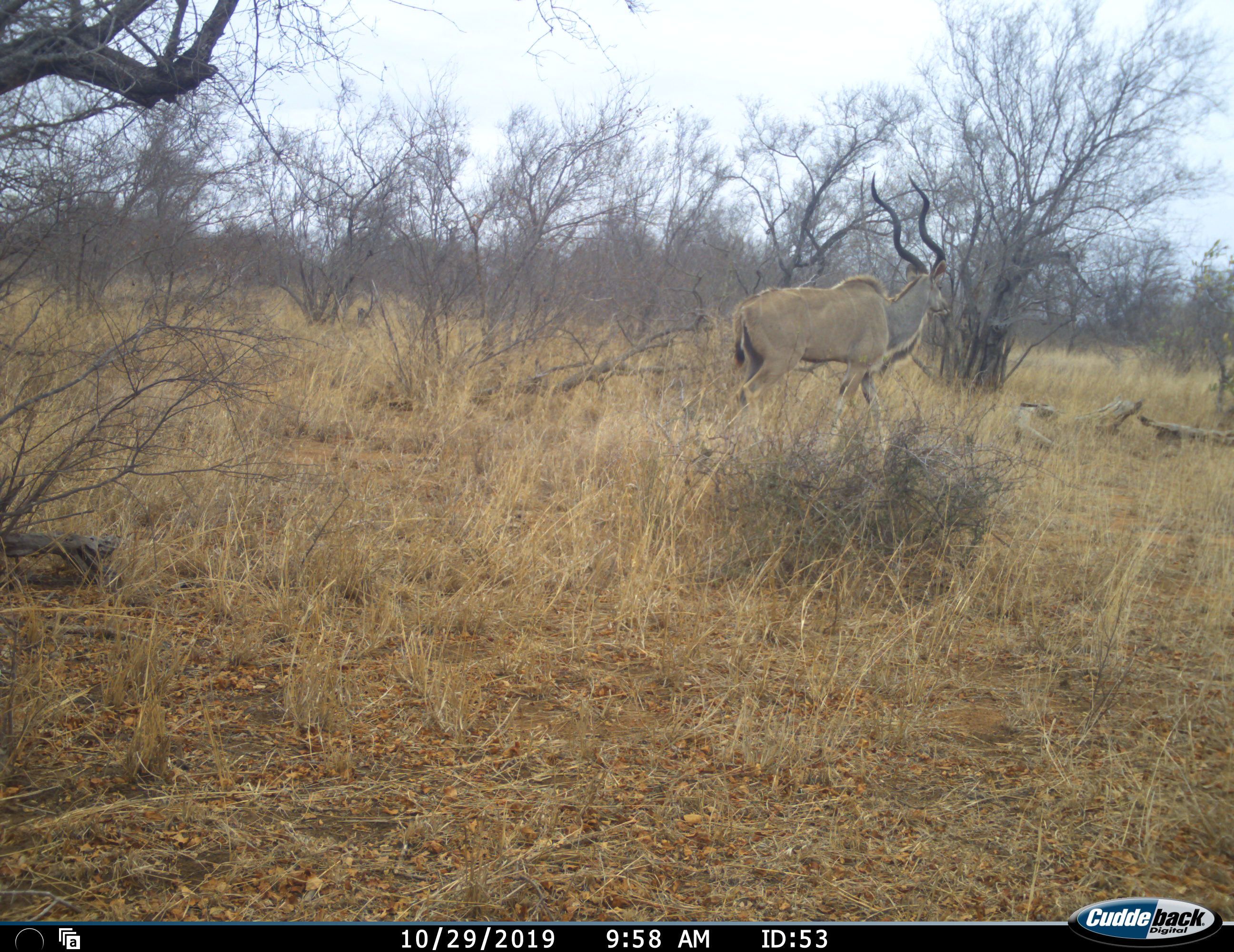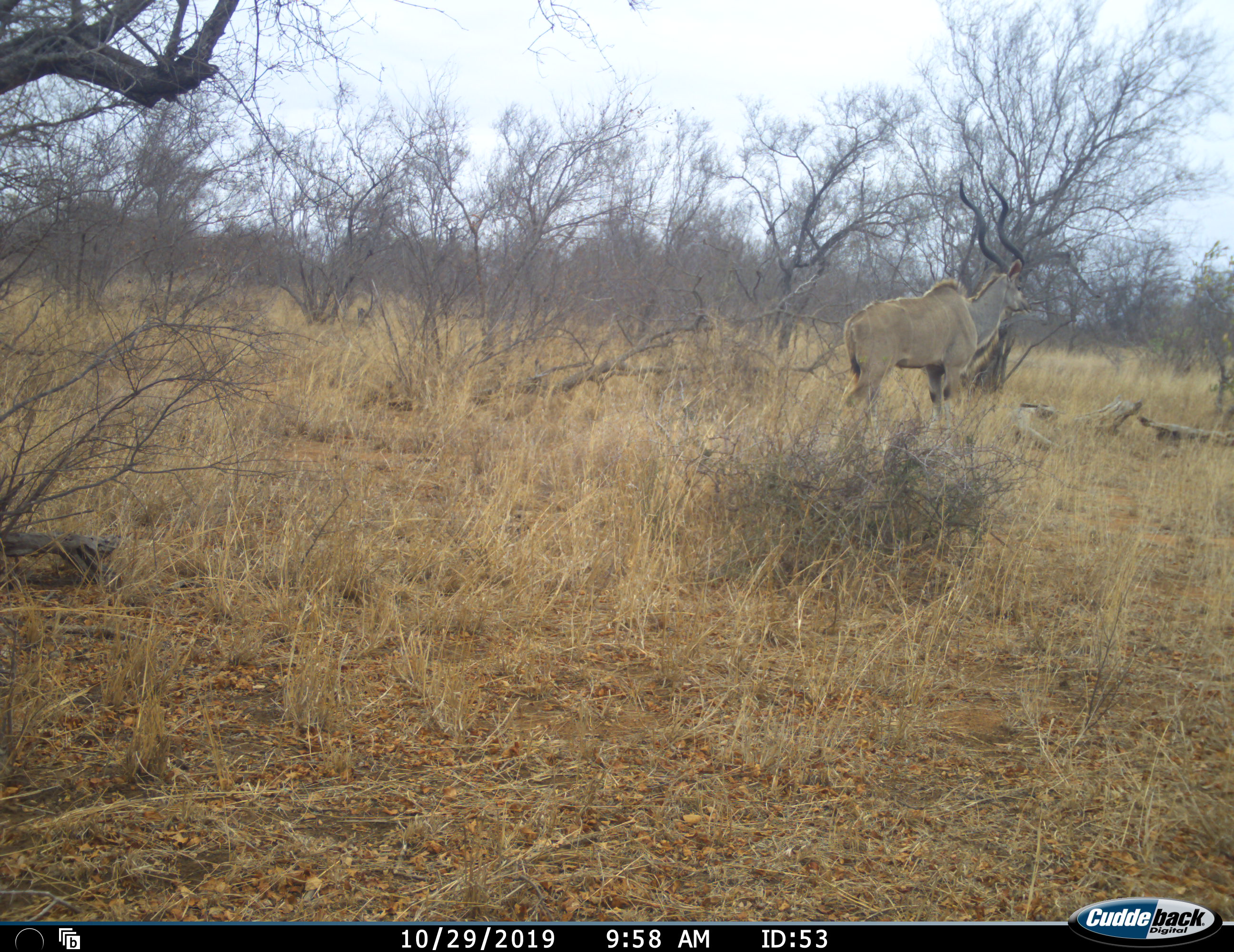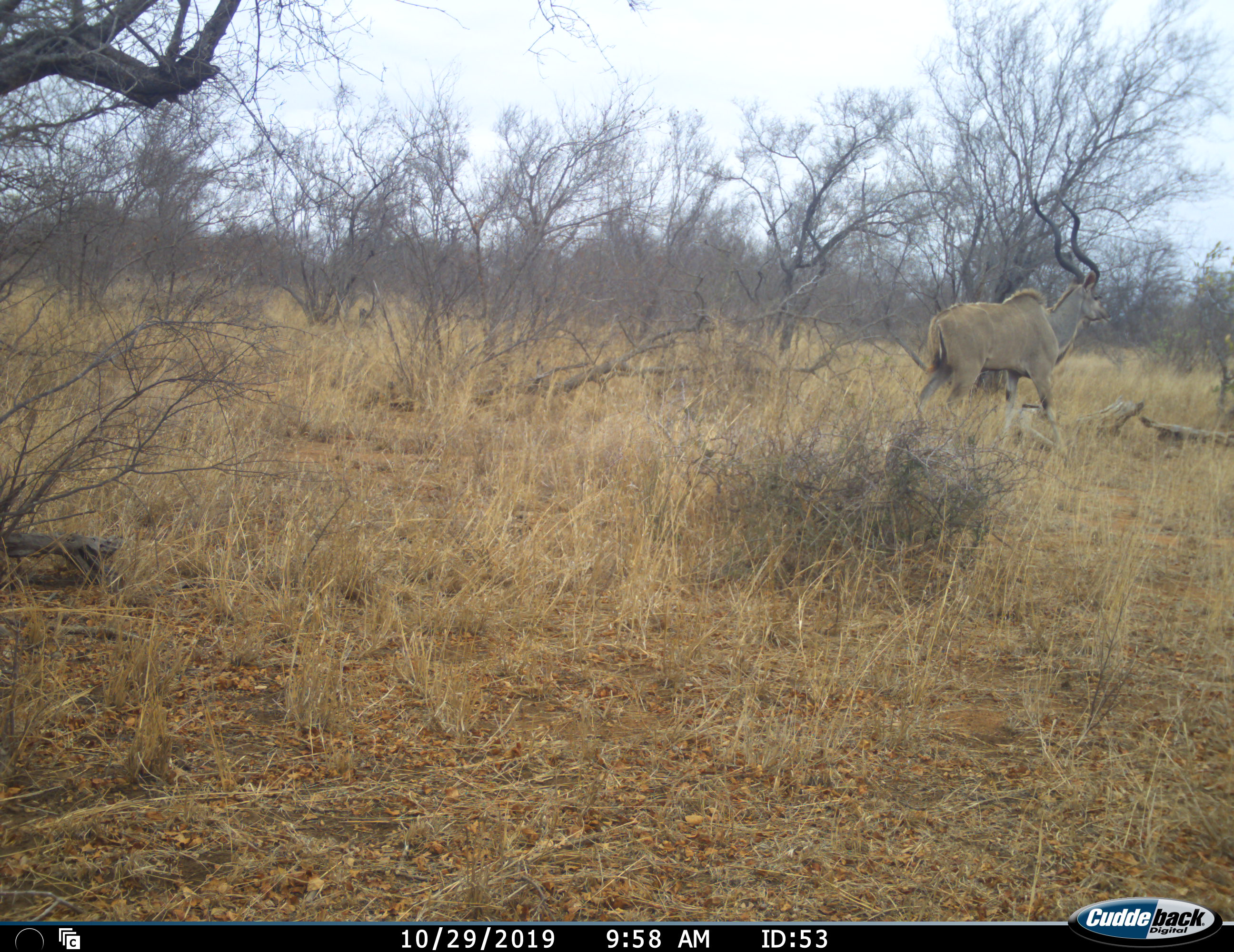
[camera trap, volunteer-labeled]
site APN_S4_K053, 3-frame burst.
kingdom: Animalia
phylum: Chordata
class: Mammalia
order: Artiodactyla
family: Bovidae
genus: Tragelaphus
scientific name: Tragelaphus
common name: kudu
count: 1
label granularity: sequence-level